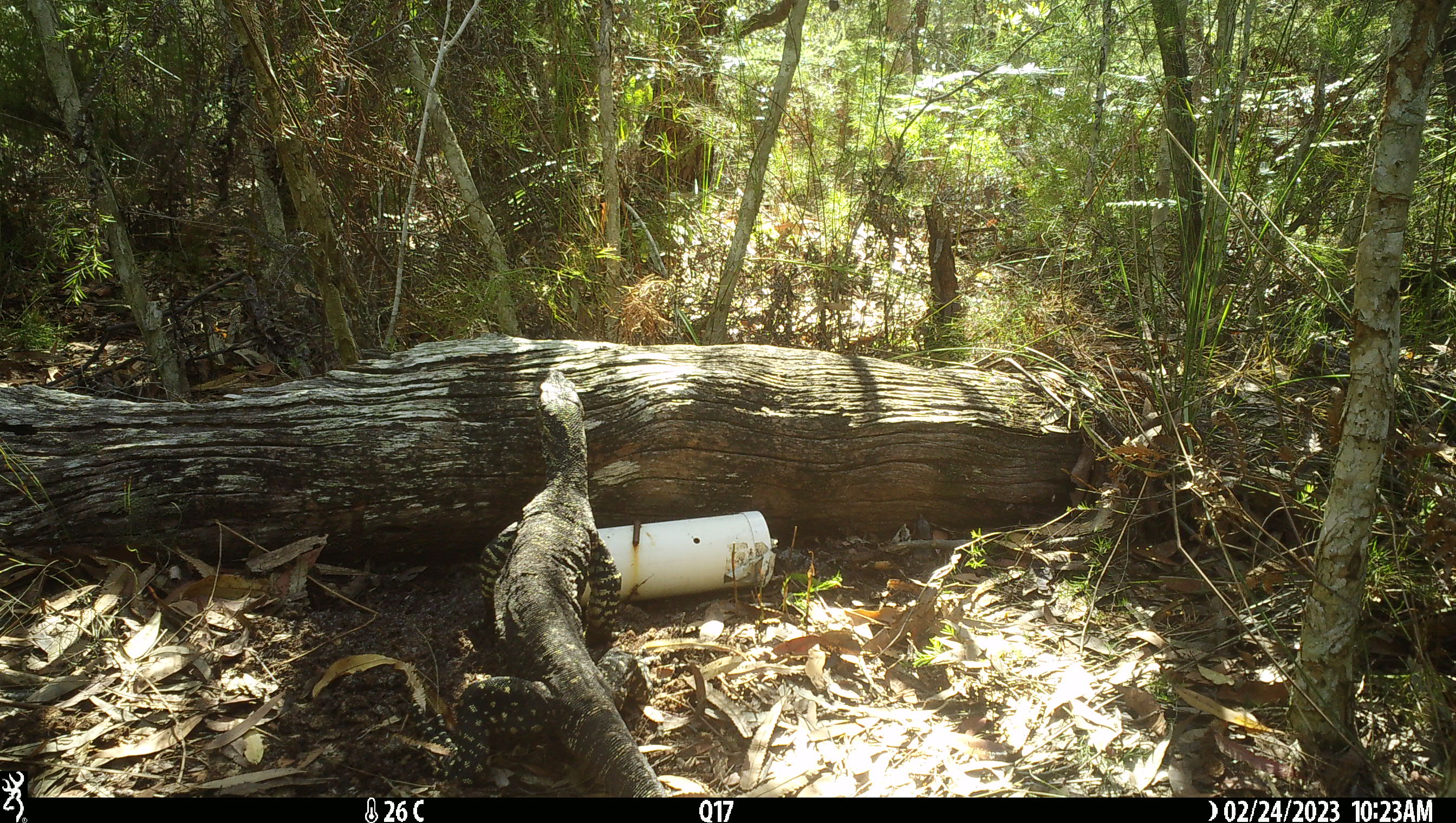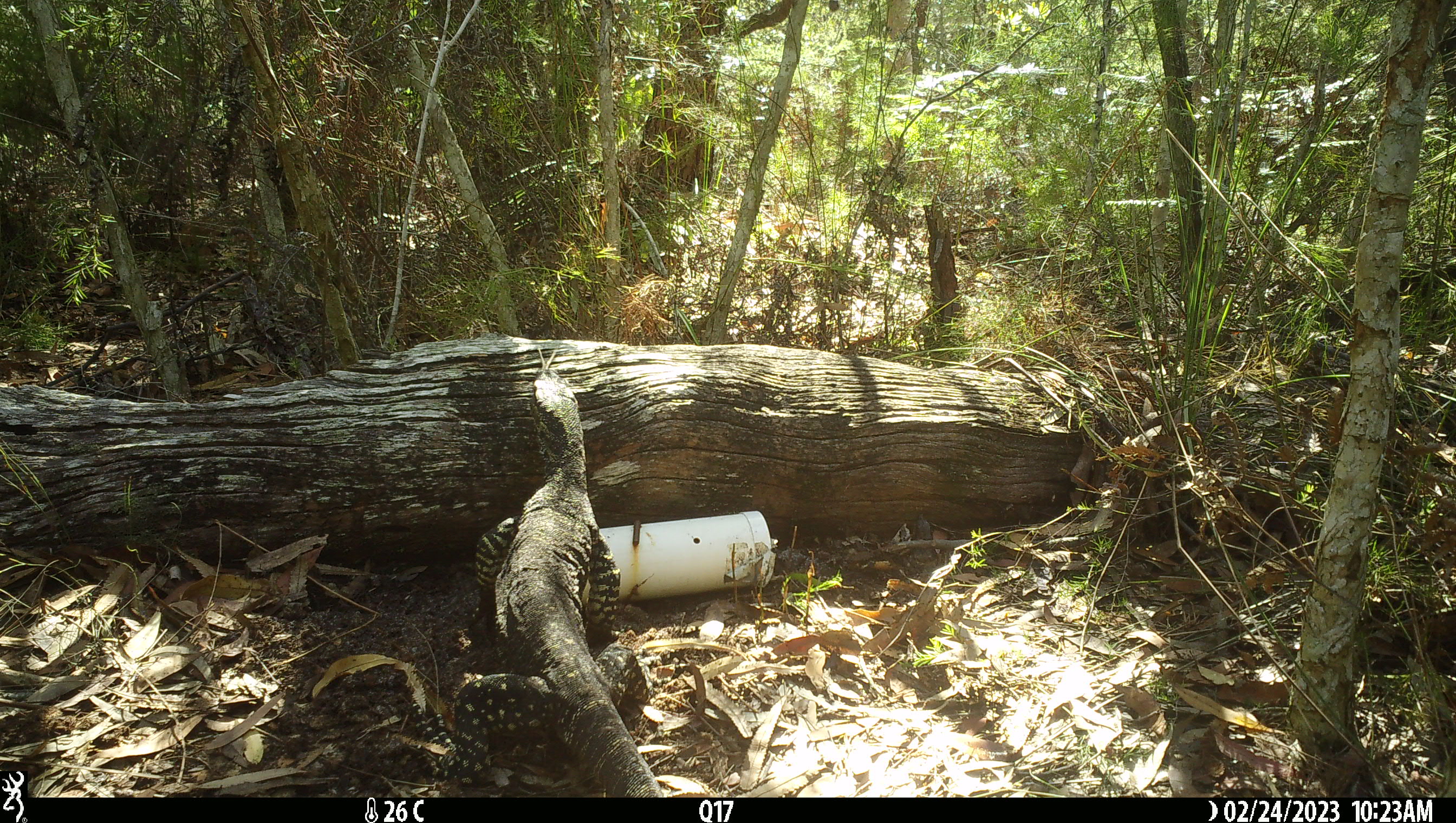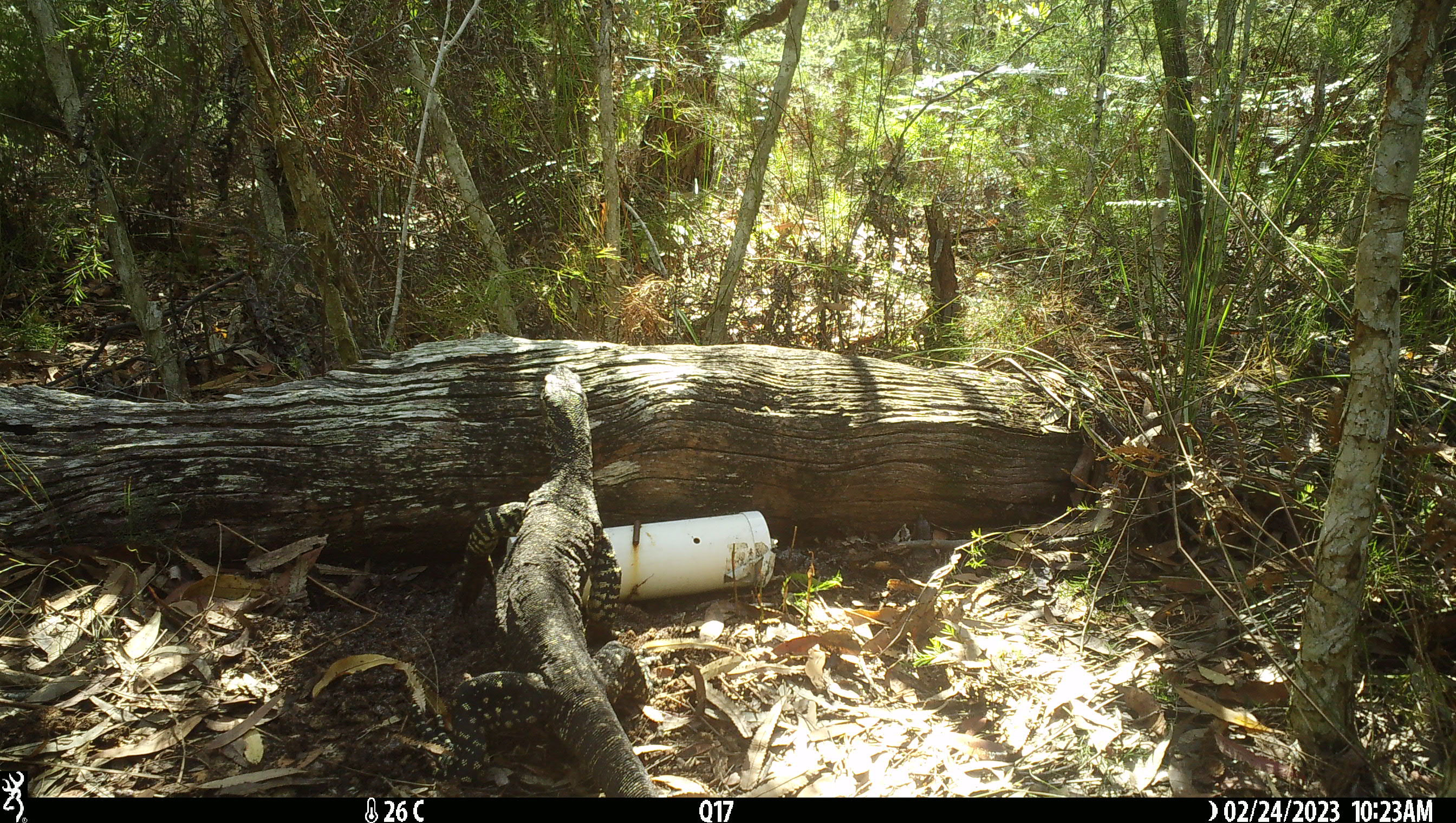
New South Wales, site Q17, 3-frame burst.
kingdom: Animalia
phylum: Chordata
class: Reptilia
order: Squamata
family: Varanidae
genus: Varanus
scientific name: Varanus varius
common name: lace monitor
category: goanna